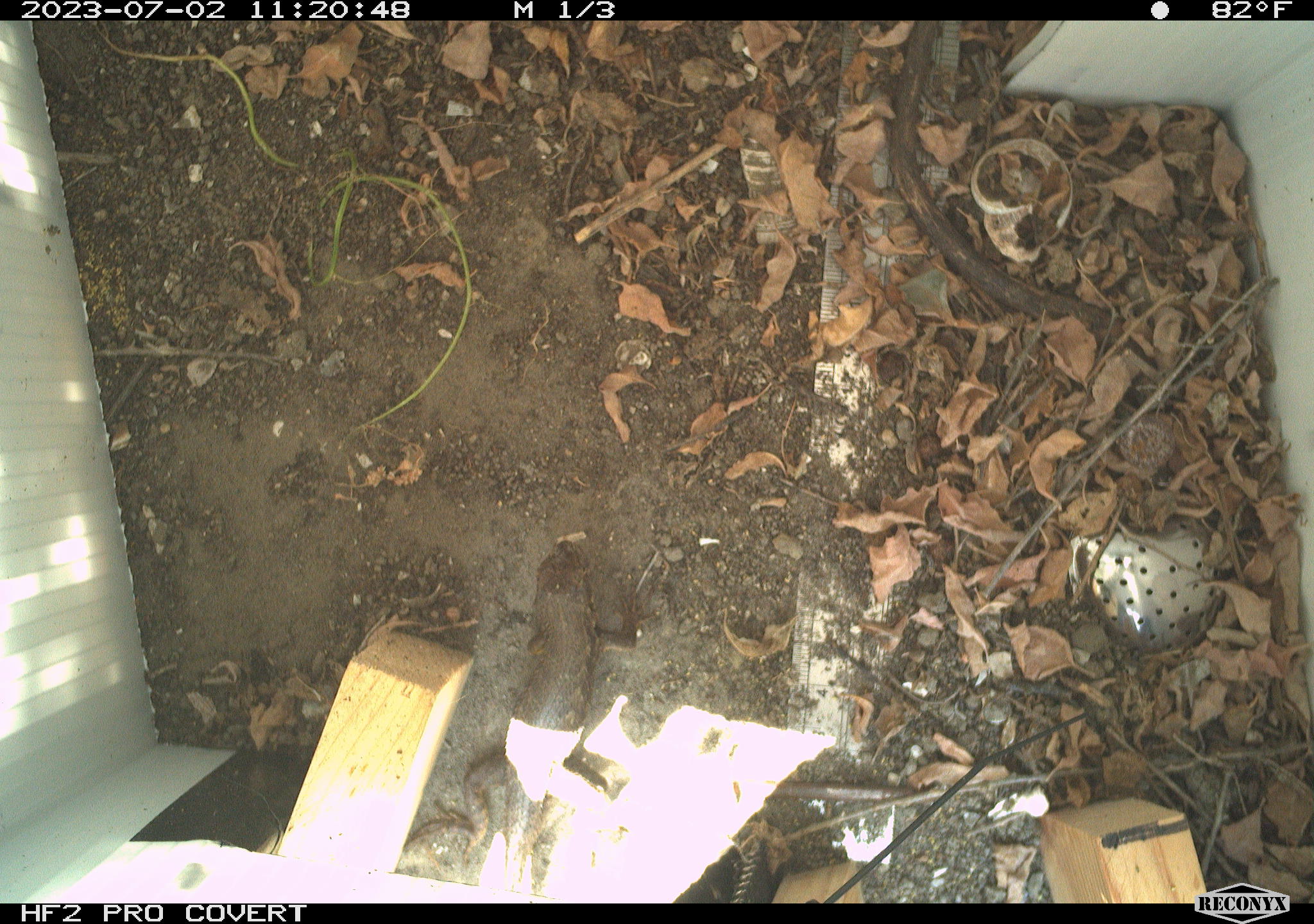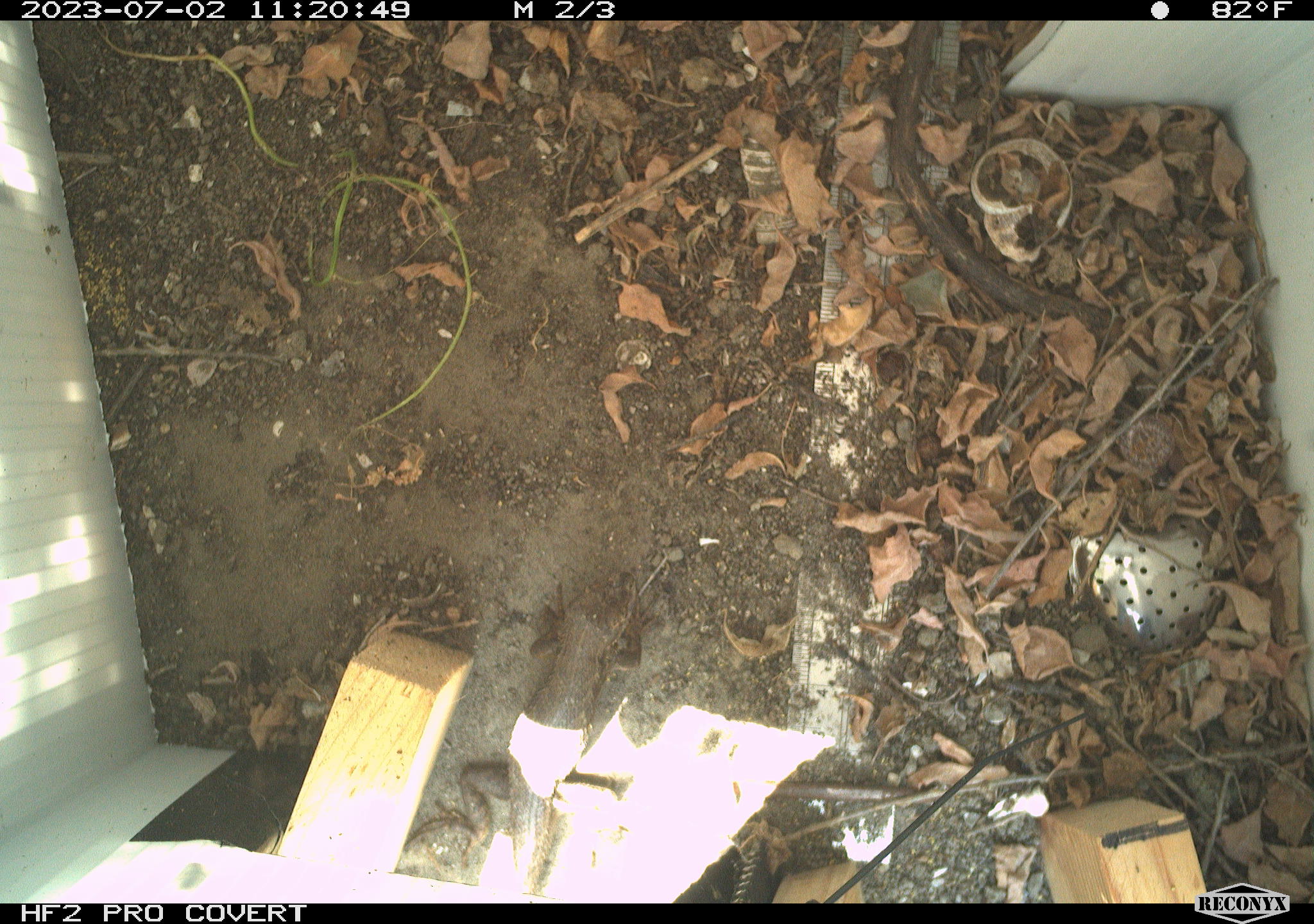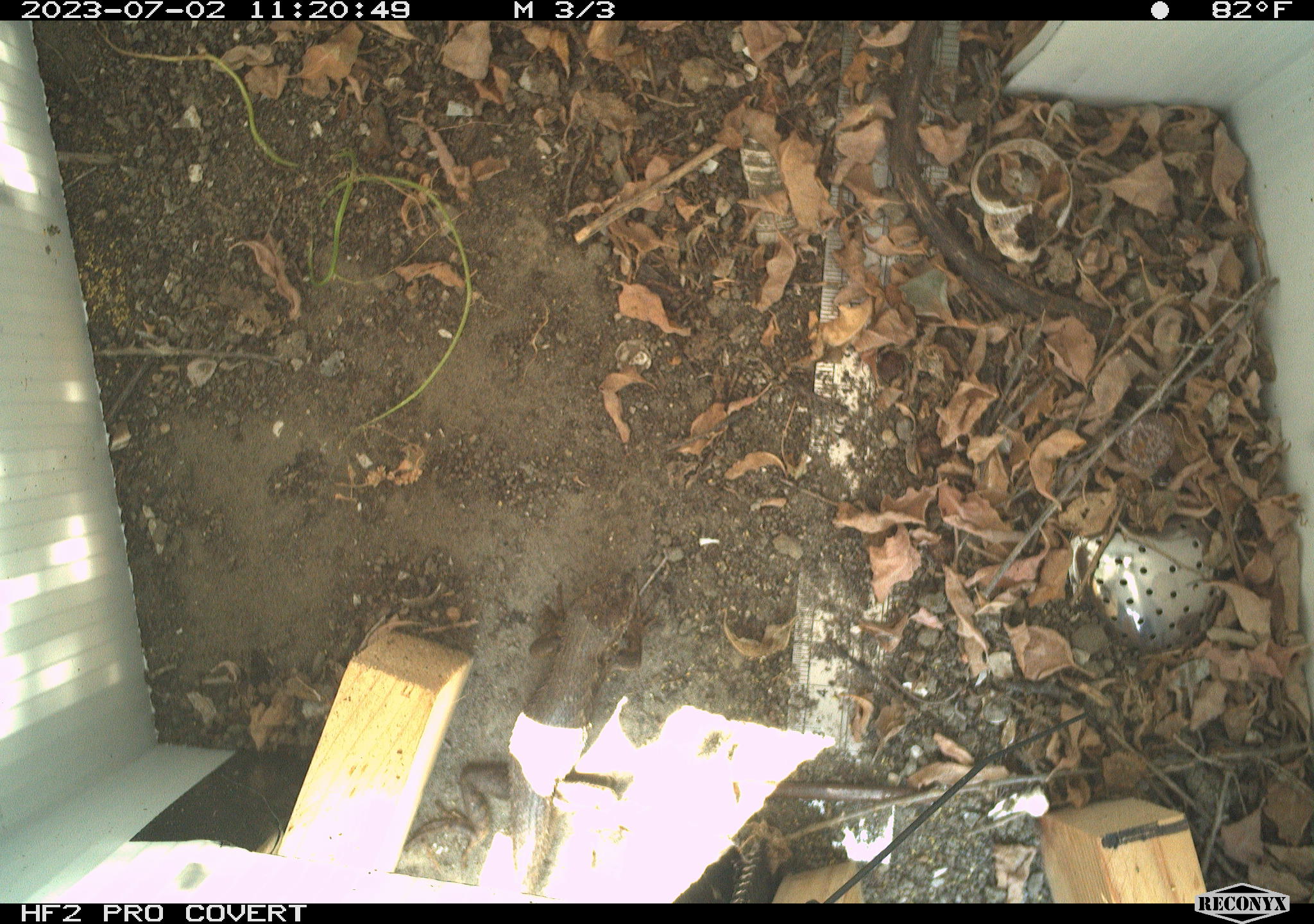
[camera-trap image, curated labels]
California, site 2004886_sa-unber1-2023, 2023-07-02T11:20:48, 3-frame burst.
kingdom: Animalia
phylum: Chordata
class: Reptilia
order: Squamata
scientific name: Squamata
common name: lizards and snakes